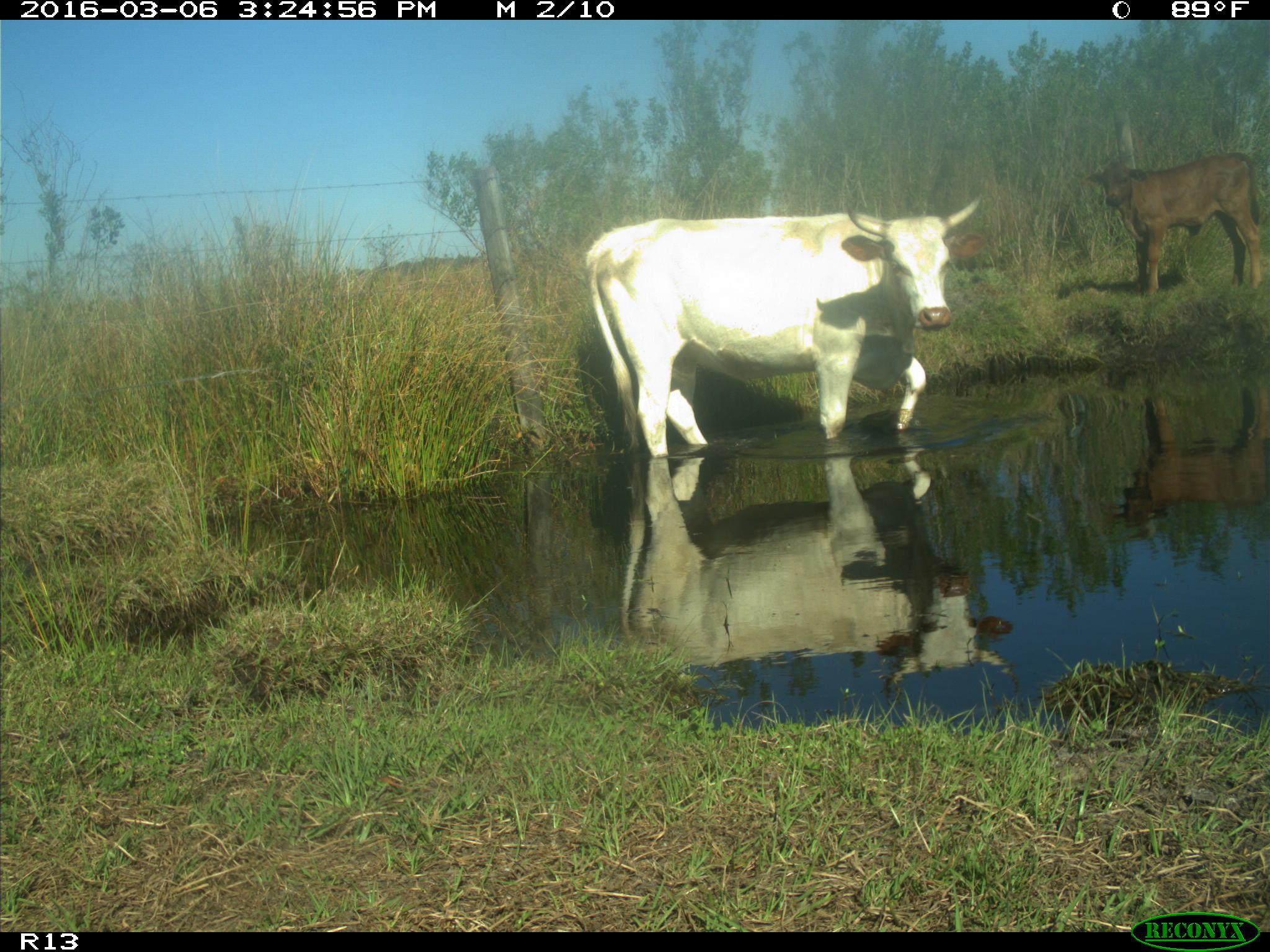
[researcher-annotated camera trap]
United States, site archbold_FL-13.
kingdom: Animalia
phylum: Chordata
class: Mammalia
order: Artiodactyla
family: Bovidae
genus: Bos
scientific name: Bos taurus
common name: domestic cow